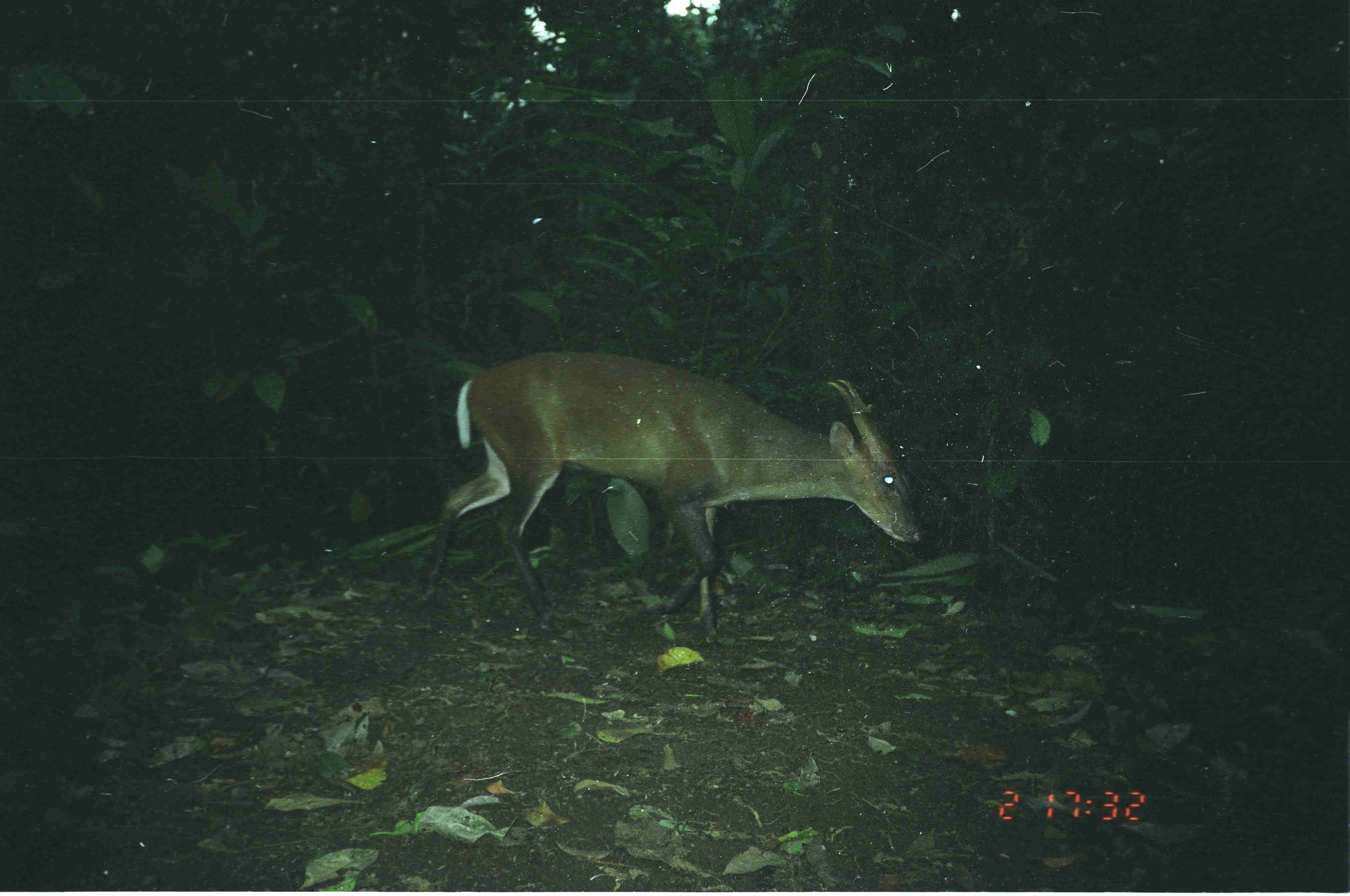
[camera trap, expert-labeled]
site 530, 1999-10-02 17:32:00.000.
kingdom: Animalia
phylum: Chordata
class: Mammalia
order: Artiodactyla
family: Cervidae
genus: Muntiacus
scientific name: Muntiacus muntjak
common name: southern red muntjac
Muntiacus muntjak (southern red muntjac), count 1.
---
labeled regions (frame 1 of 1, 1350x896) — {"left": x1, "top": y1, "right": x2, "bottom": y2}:
muntiacus muntjak: {"left": 416, "top": 349, "right": 923, "bottom": 650}